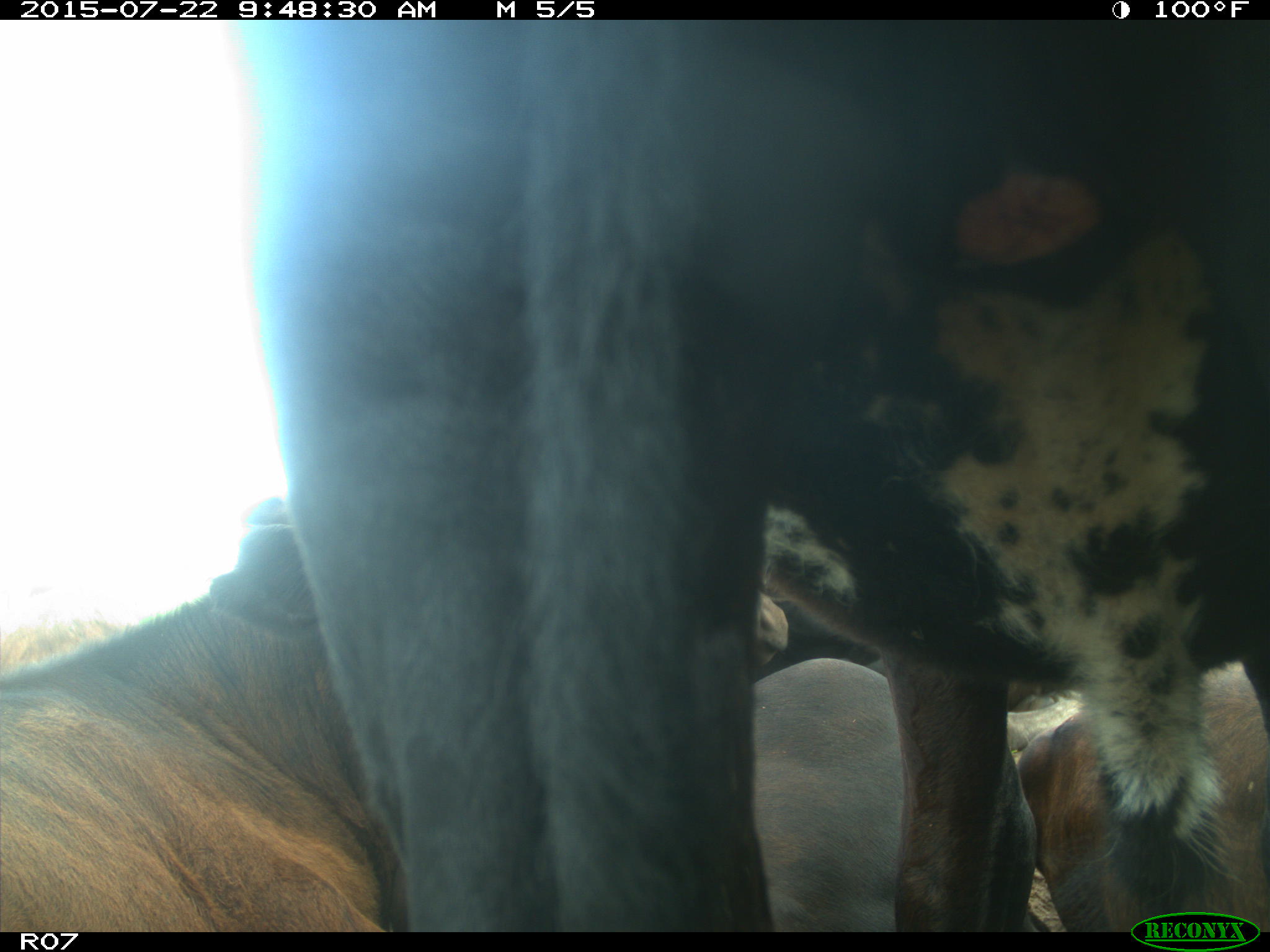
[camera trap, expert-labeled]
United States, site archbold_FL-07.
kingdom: Animalia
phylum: Chordata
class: Mammalia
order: Carnivora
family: Procyonidae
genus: Procyon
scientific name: Procyon lotor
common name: common raccoon